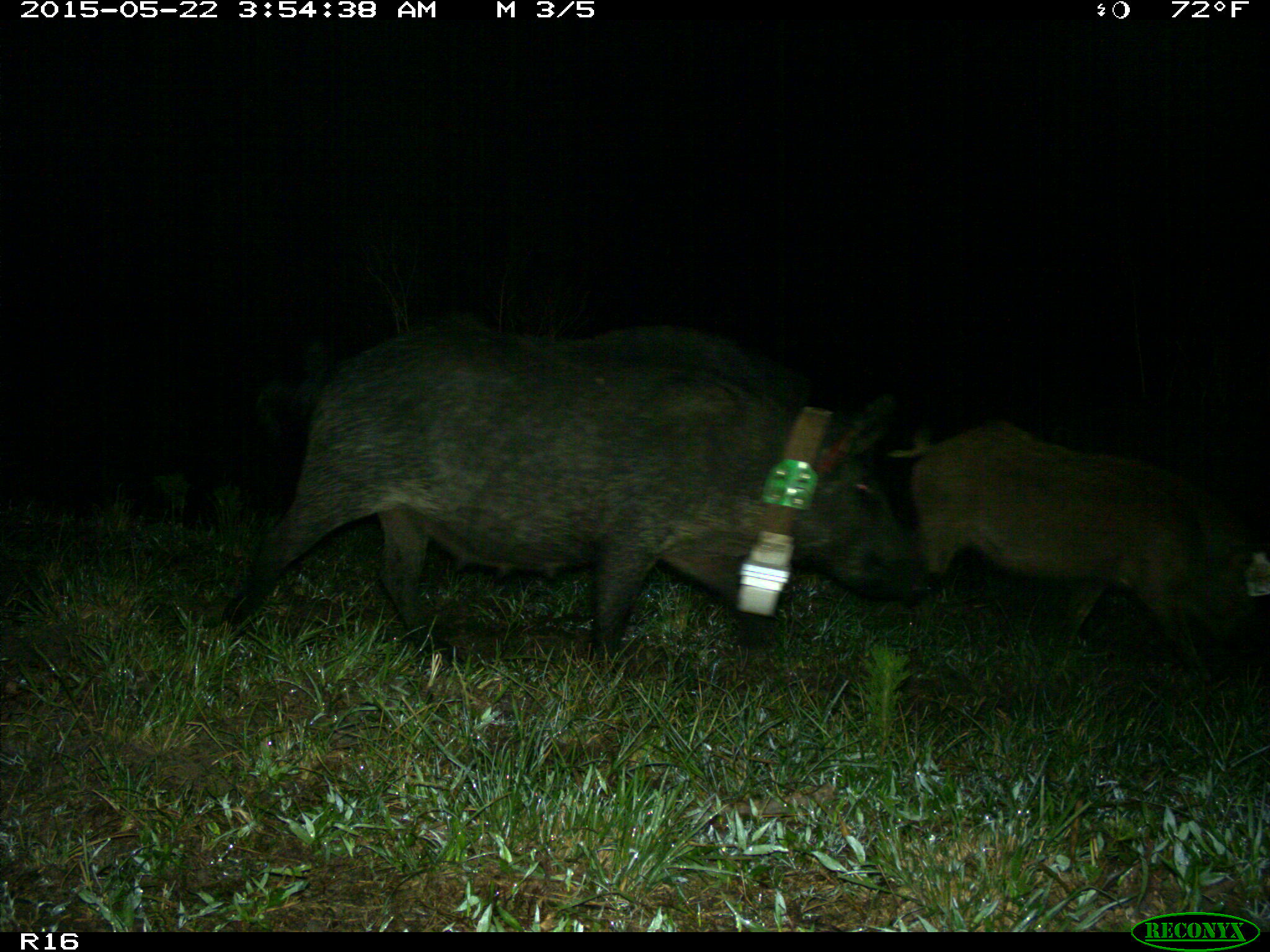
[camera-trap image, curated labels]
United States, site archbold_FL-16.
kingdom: Animalia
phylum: Chordata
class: Mammalia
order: Artiodactyla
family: Suidae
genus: Sus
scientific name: Sus scrofa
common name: wild boar